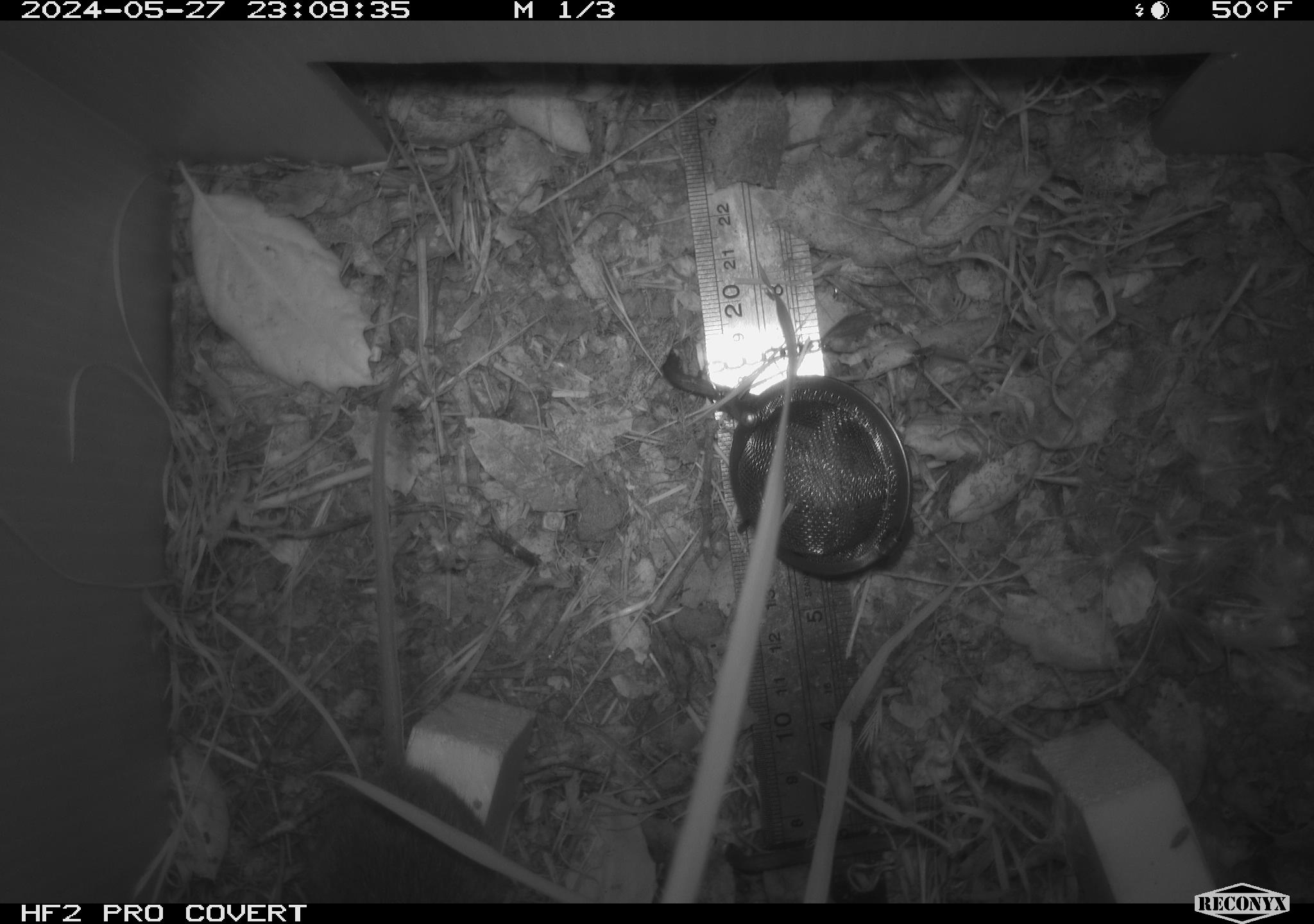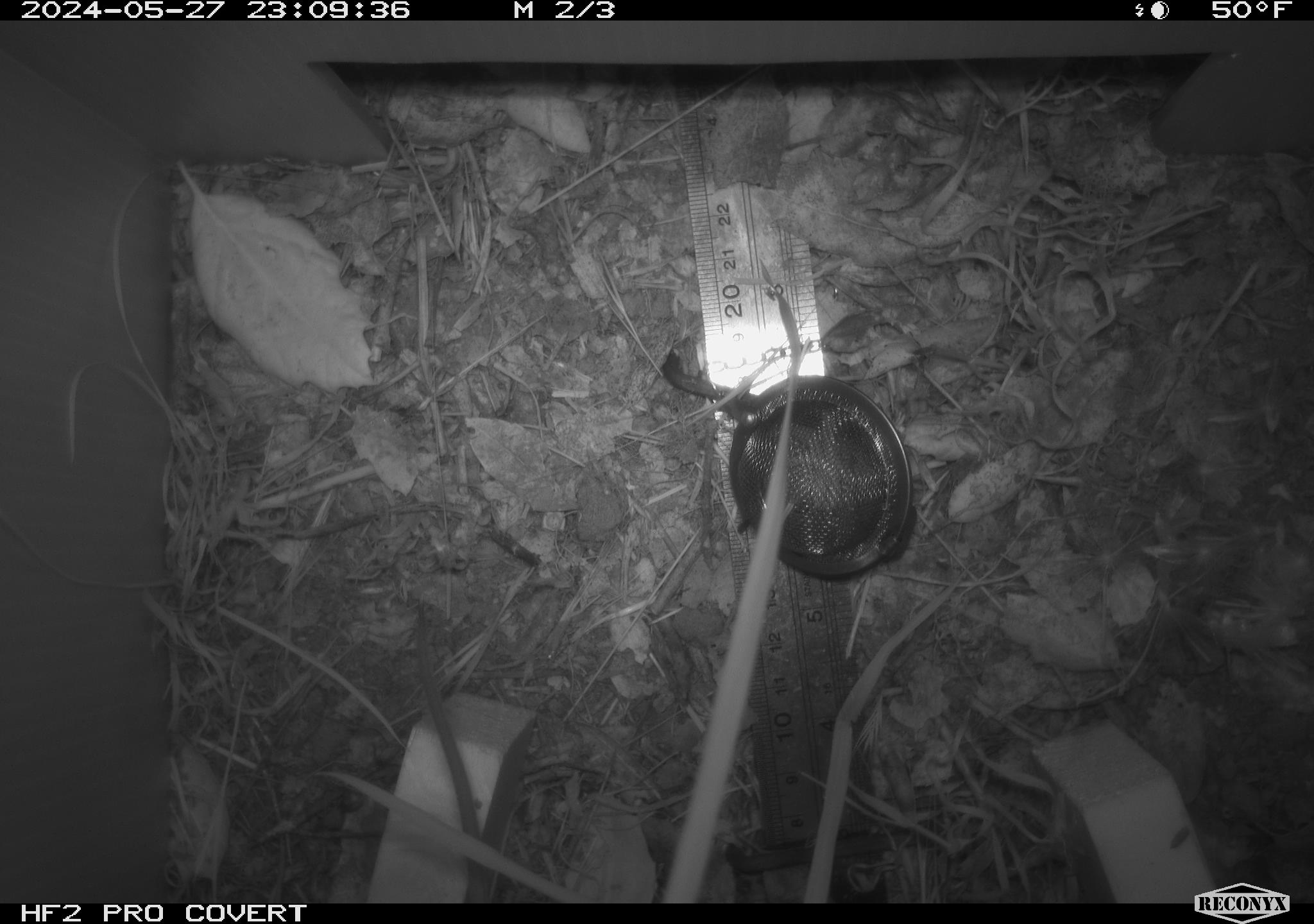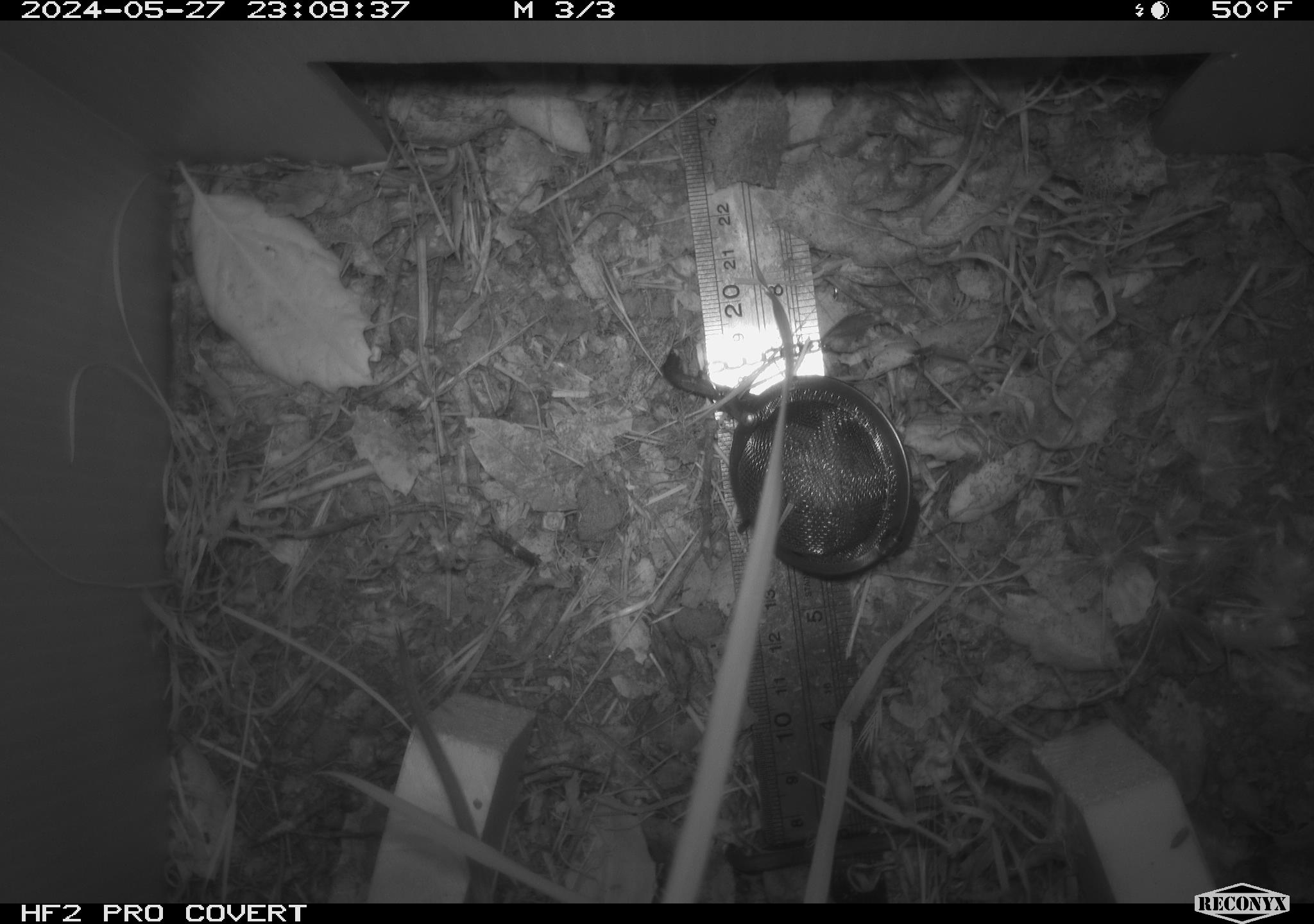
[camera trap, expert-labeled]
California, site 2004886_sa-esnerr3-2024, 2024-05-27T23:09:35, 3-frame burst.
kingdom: Animalia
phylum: Chordata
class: Mammalia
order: Rodentia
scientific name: Rodentia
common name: rodent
Rodent (Rodentia).